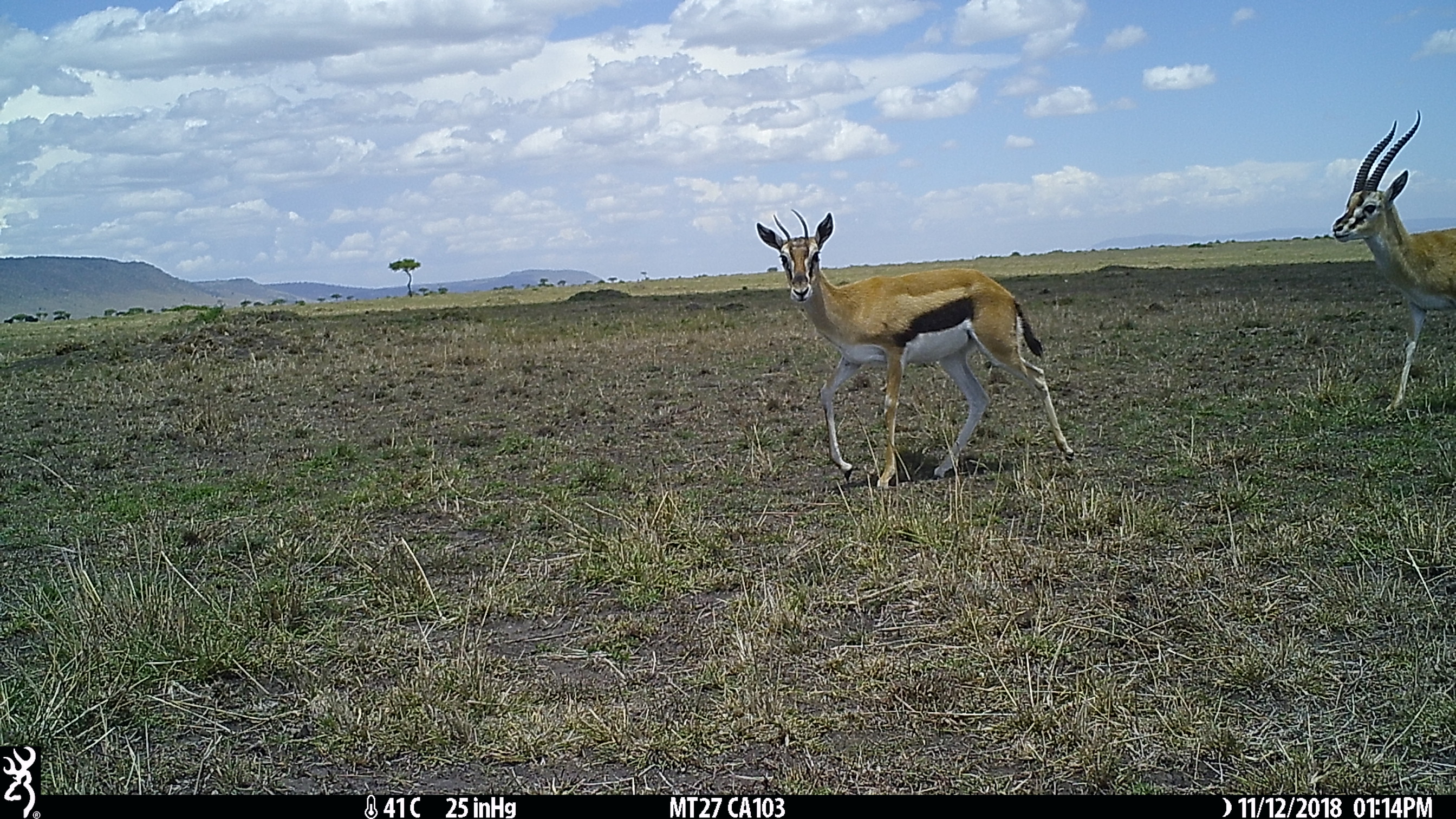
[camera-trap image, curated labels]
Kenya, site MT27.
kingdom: Animalia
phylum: Chordata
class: Mammalia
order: Artiodactyla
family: Bovidae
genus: Eudorcas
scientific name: Eudorcas thomsonii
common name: thomon's gazelle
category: gazelle thomsons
Gazelle thomsons (thomon's gazelle) (Eudorcas thomsonii).